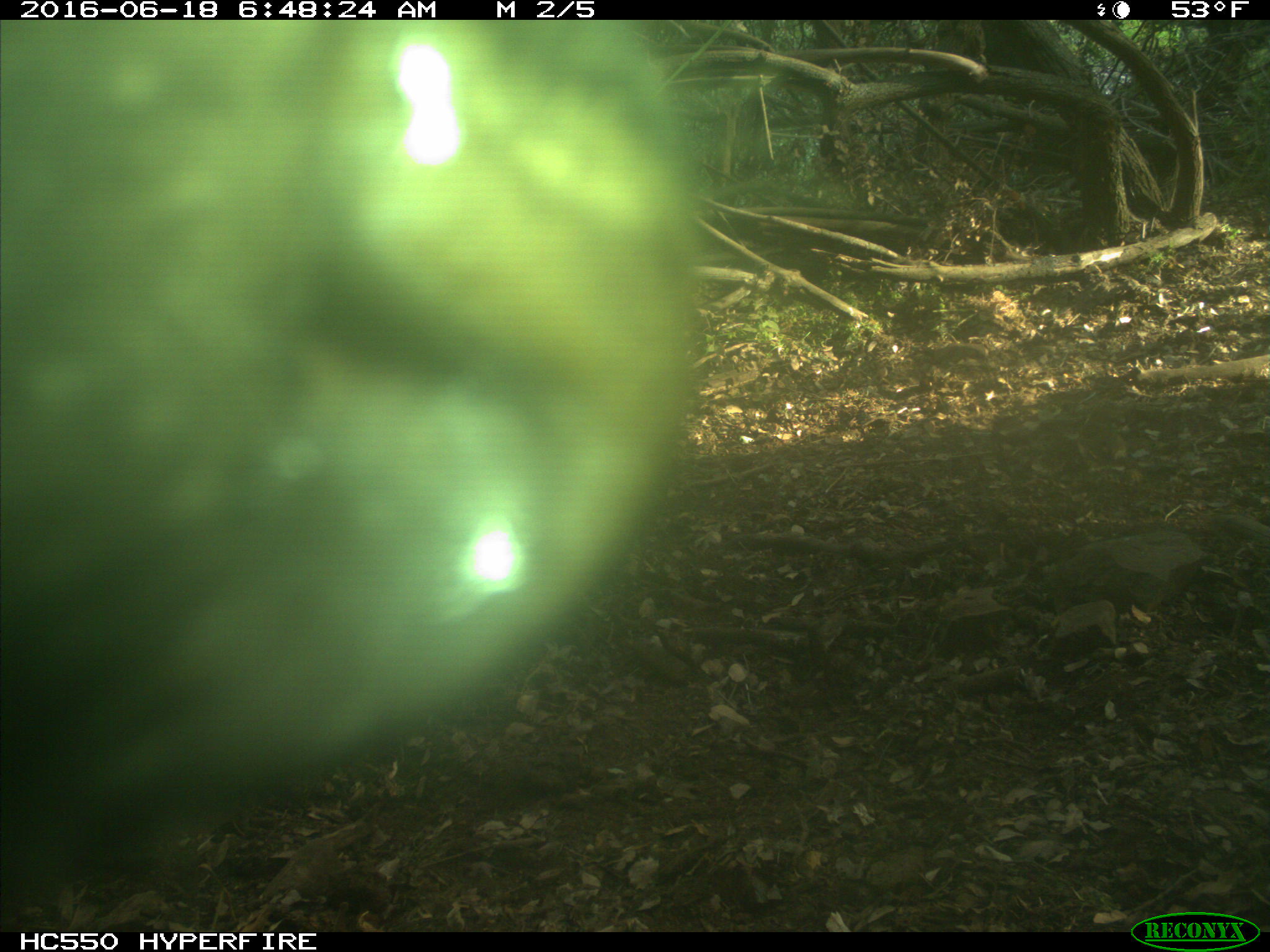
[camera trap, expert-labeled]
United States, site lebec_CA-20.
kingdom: Animalia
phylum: Chordata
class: Mammalia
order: Artiodactyla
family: Bovidae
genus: Bos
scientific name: Bos taurus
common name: domestic cow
Bos taurus (domestic cow).